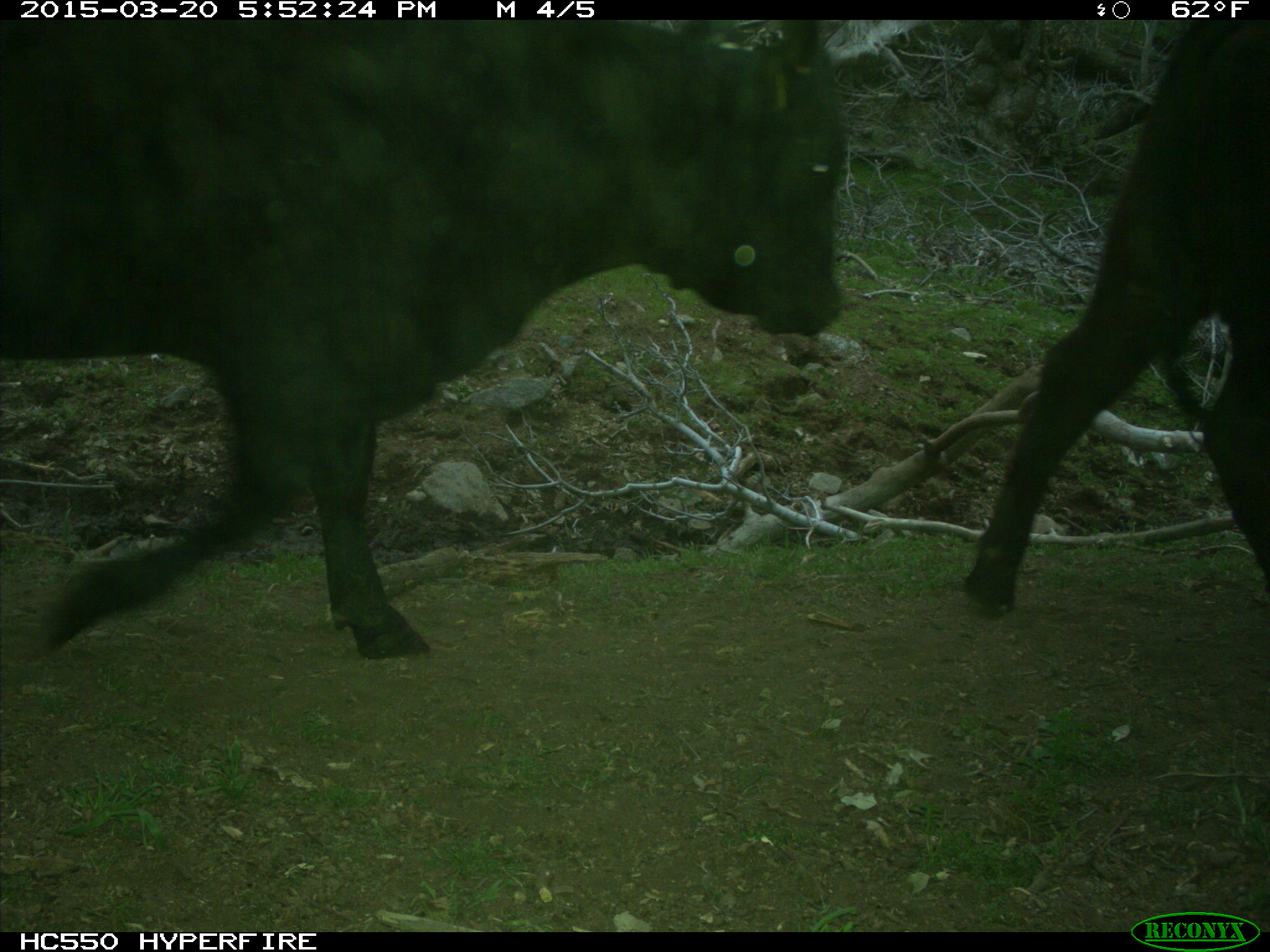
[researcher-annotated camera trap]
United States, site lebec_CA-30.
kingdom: Animalia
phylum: Chordata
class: Mammalia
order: Artiodactyla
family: Bovidae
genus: Bos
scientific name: Bos taurus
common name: domestic cow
Bos taurus (domestic cow).